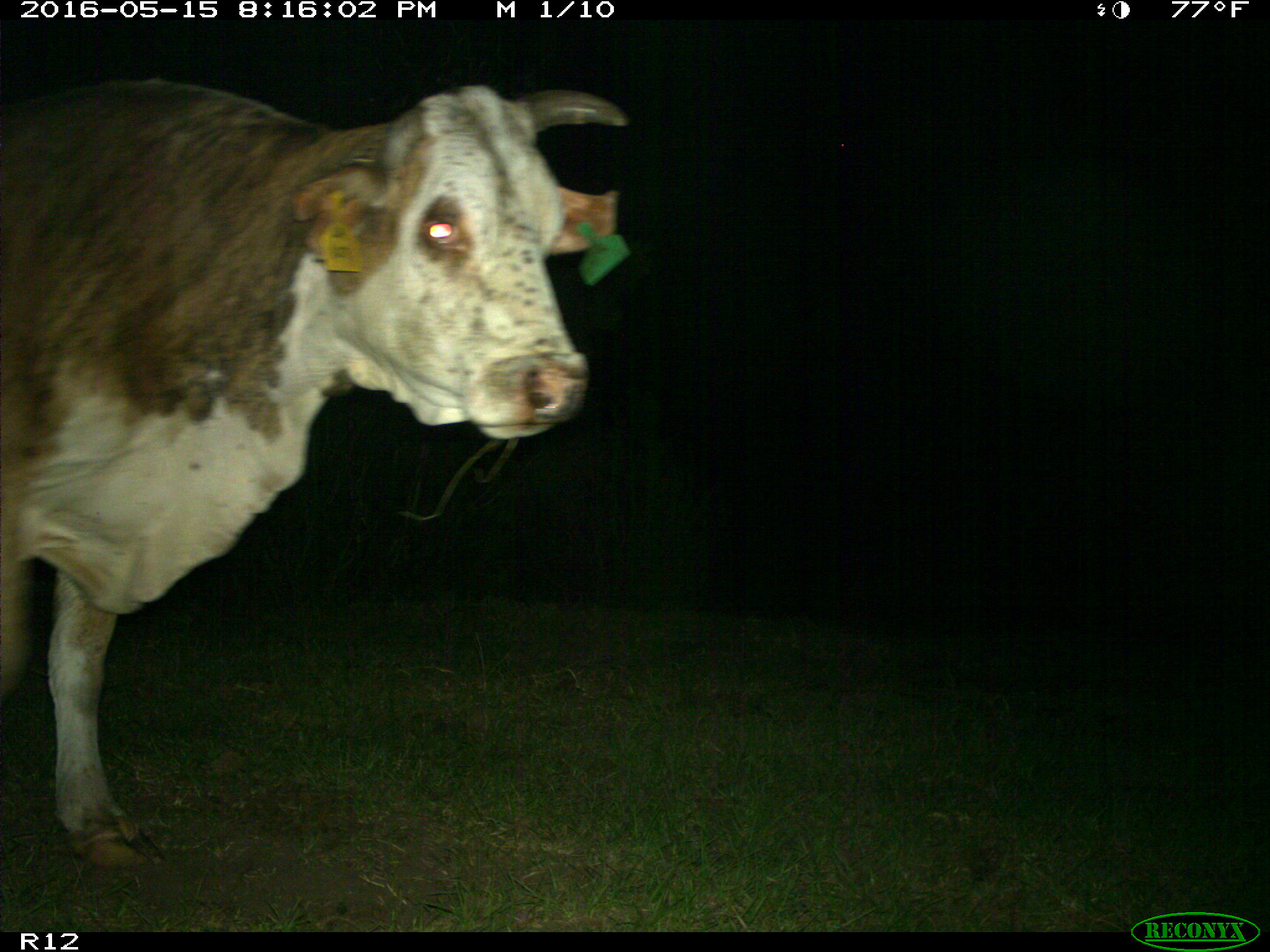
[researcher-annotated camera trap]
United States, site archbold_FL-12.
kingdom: Animalia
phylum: Chordata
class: Mammalia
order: Artiodactyla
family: Bovidae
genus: Bos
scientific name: Bos taurus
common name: domestic cow